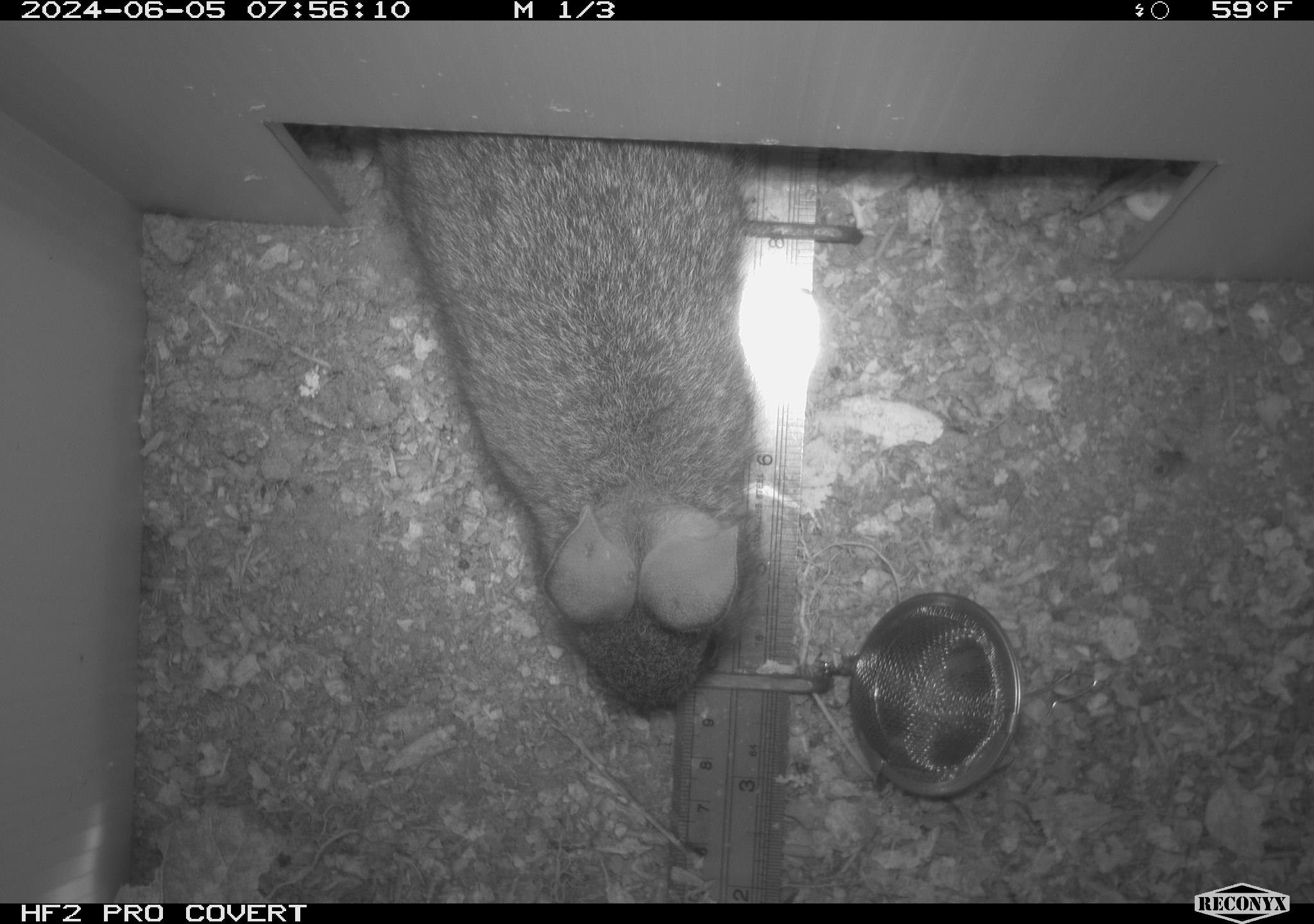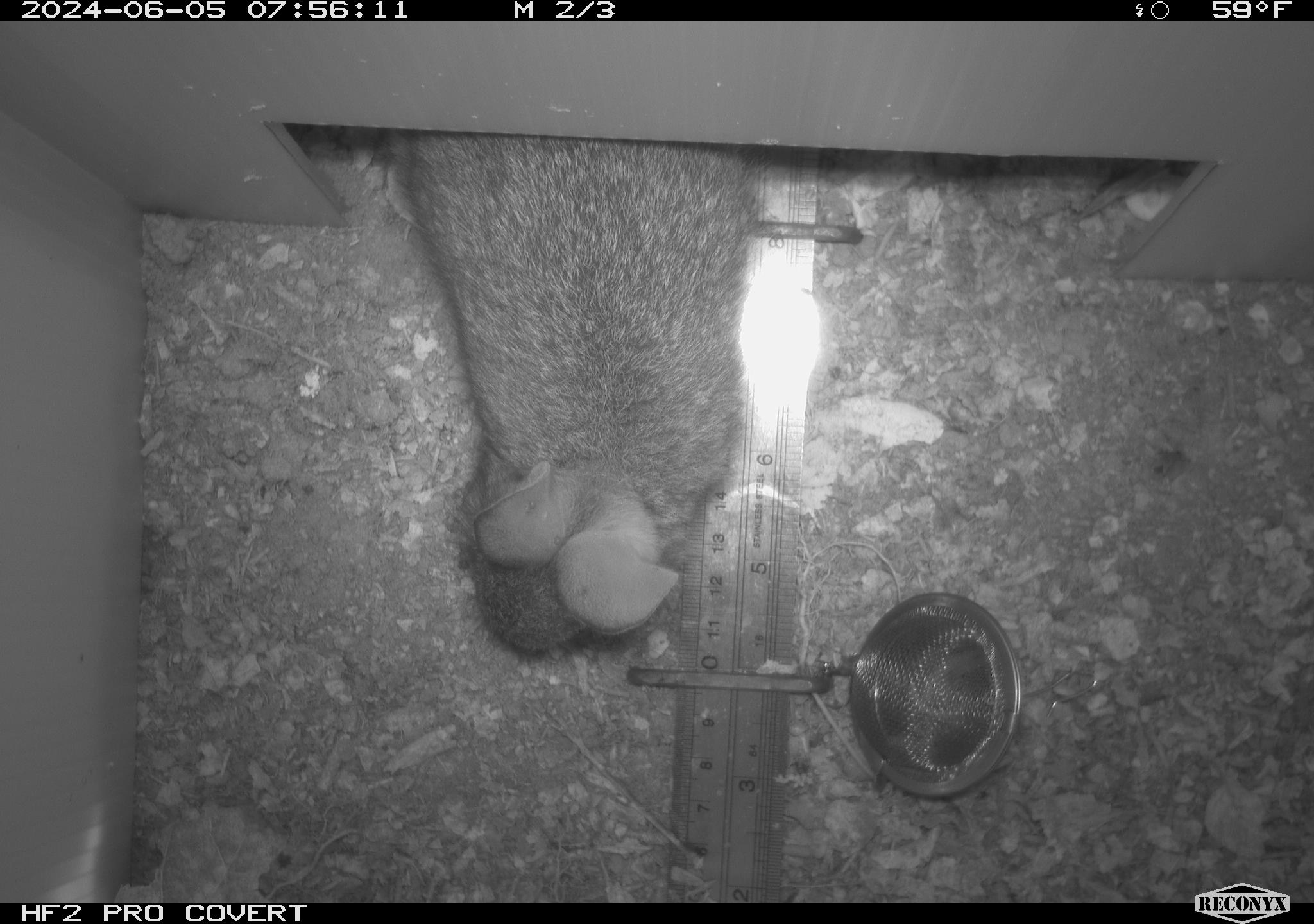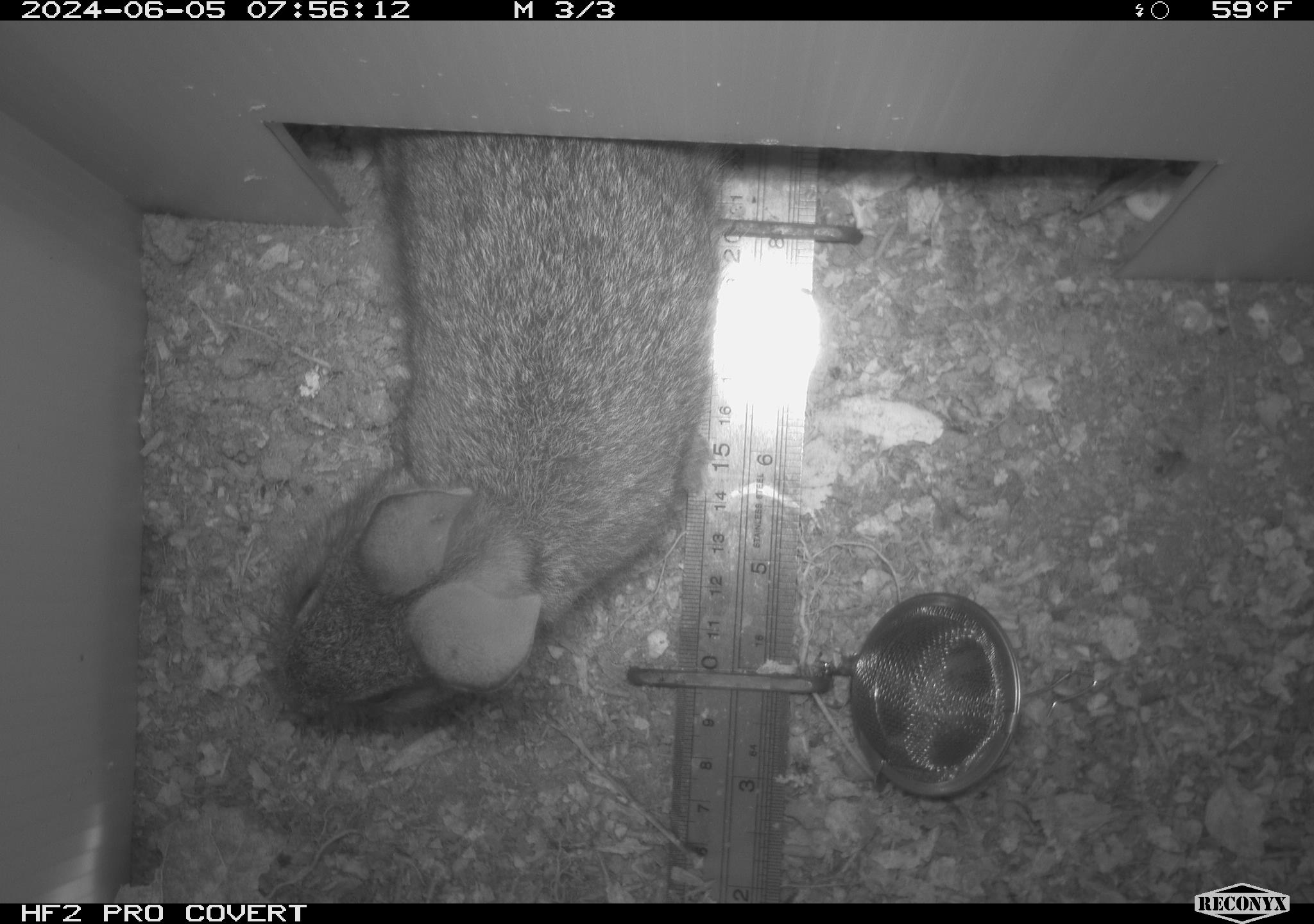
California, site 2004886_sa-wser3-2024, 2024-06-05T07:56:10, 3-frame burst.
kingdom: Animalia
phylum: Chordata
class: Mammalia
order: Lagomorpha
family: Leporidae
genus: Sylvilagus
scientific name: Sylvilagus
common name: cottontail rabbits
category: sylvilagus species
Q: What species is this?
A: Sylvilagus species (cottontail rabbits) (Sylvilagus).